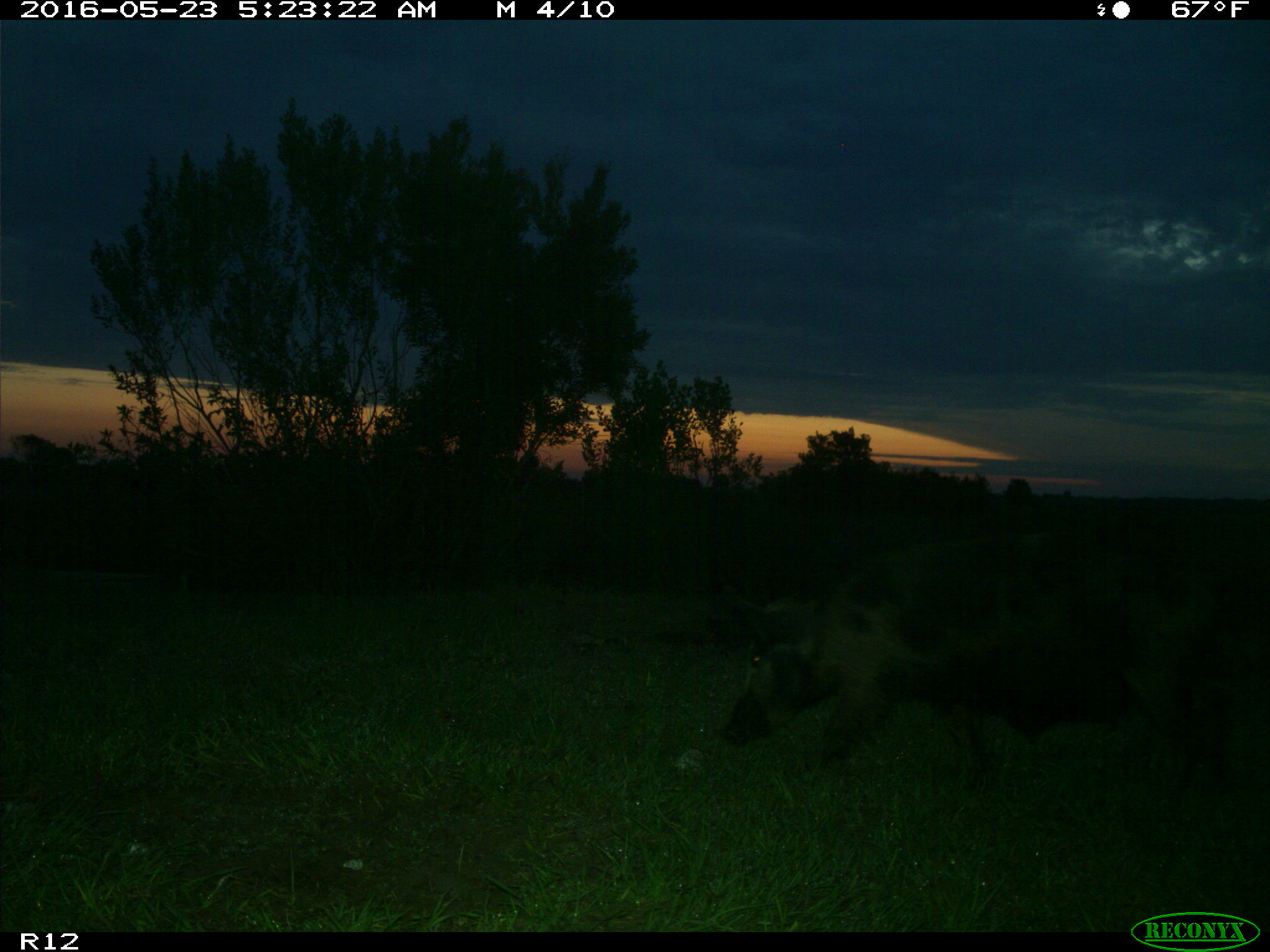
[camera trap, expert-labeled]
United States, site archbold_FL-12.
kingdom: Animalia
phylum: Chordata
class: Mammalia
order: Artiodactyla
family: Suidae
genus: Sus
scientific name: Sus scrofa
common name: wild boar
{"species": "Sus scrofa (wild boar)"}